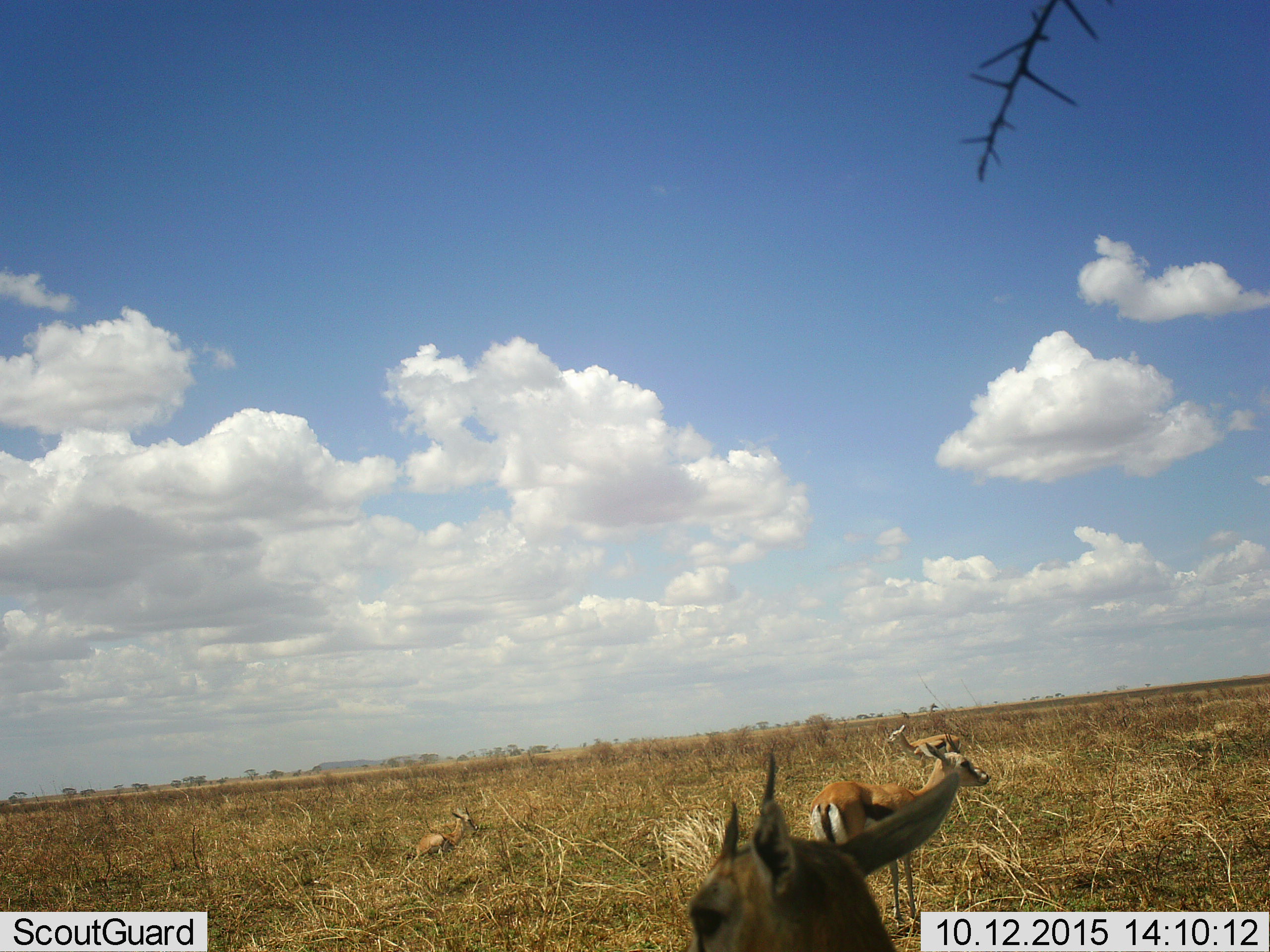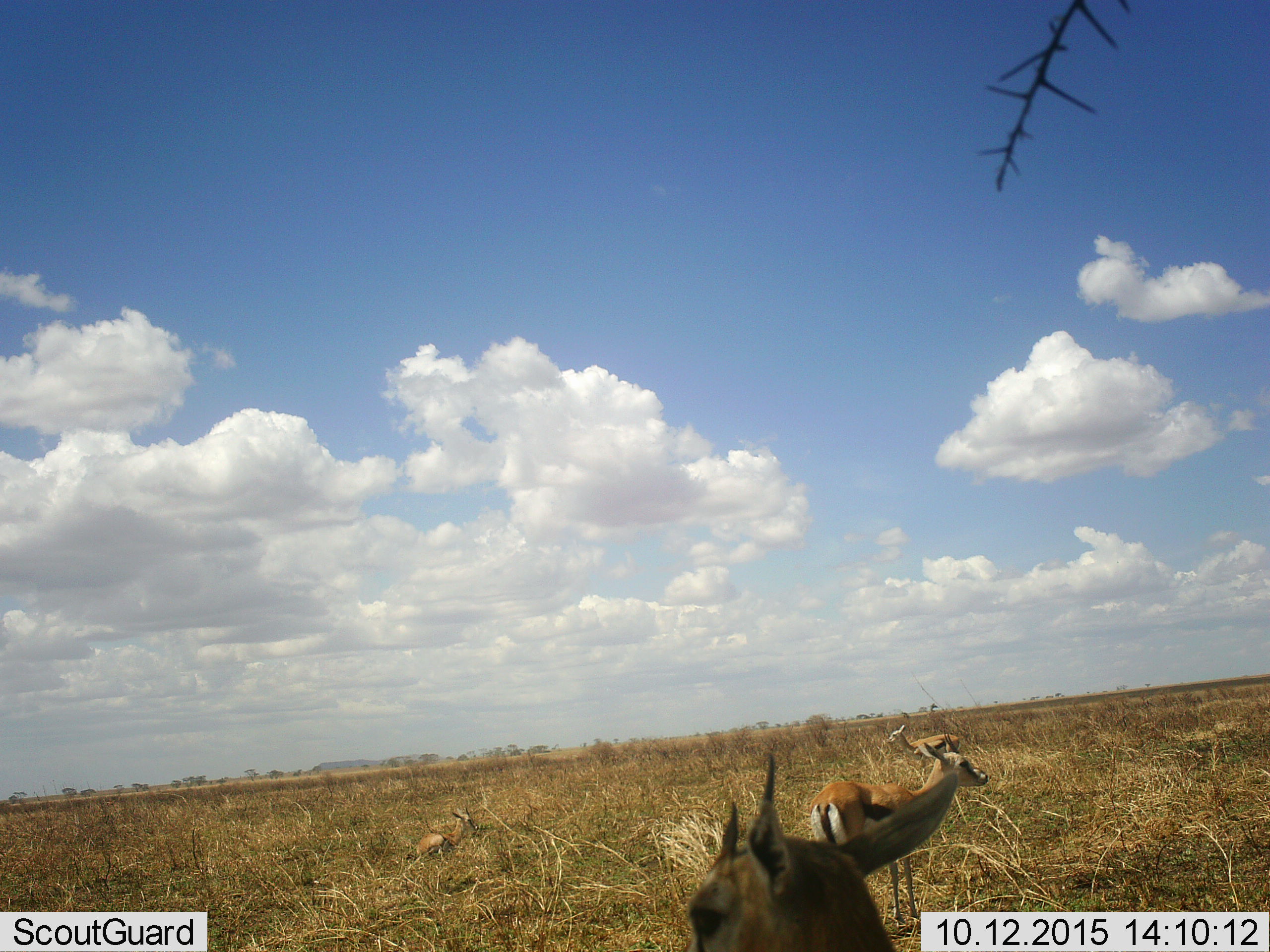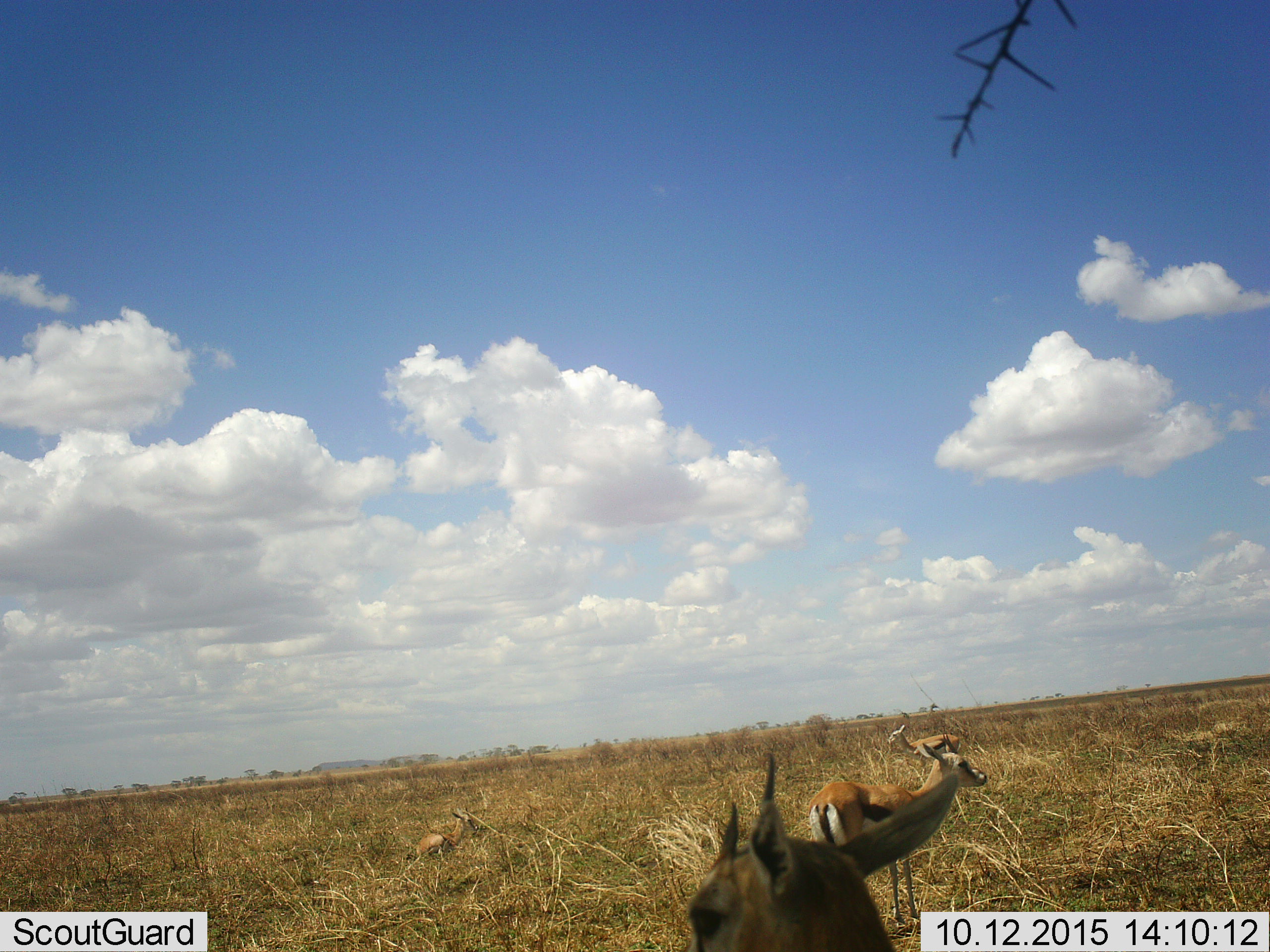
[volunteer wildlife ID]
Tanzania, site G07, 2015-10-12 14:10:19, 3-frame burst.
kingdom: Animalia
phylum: Chordata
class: Mammalia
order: Artiodactyla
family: Bovidae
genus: Eudorcas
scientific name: Eudorcas thomsonii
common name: thomson's gazelle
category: gazellethomsons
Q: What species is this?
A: Gazellethomsons (thomson's gazelle) (Eudorcas thomsonii).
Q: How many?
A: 3.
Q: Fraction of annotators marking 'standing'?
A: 100%.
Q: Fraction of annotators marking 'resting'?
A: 33%.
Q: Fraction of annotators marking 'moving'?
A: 22%.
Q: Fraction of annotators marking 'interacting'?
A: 0%.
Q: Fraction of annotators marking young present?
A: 11%.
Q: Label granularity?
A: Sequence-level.